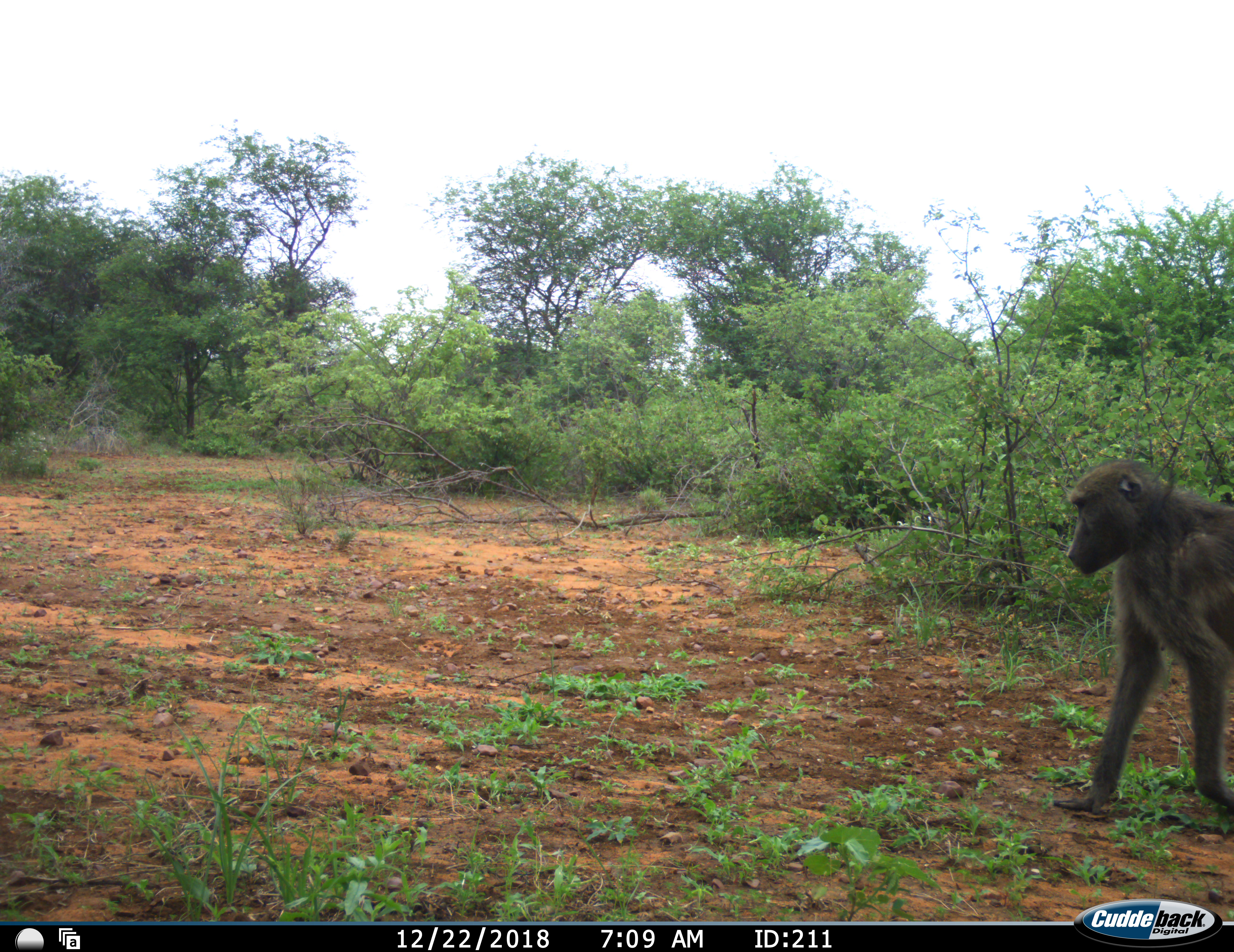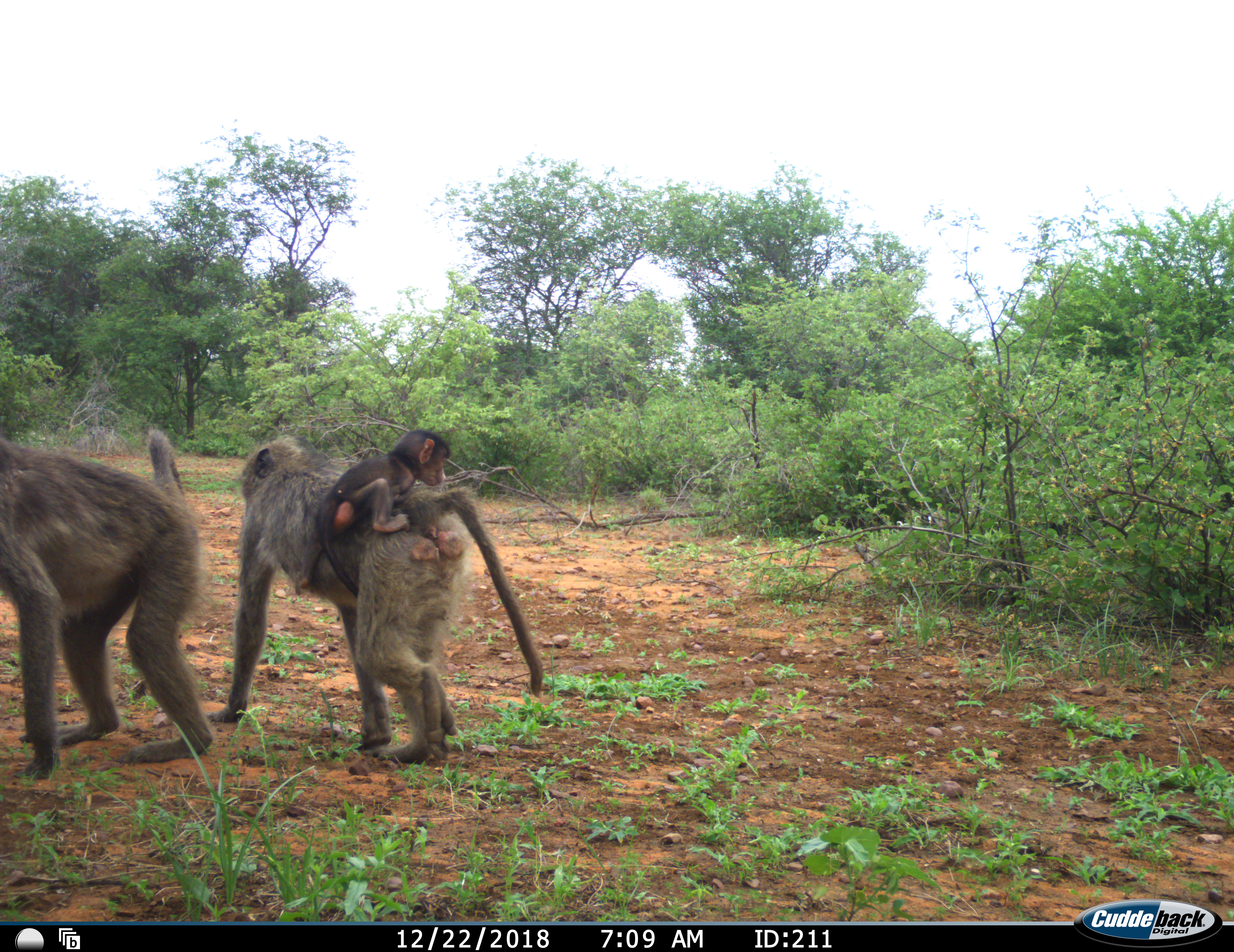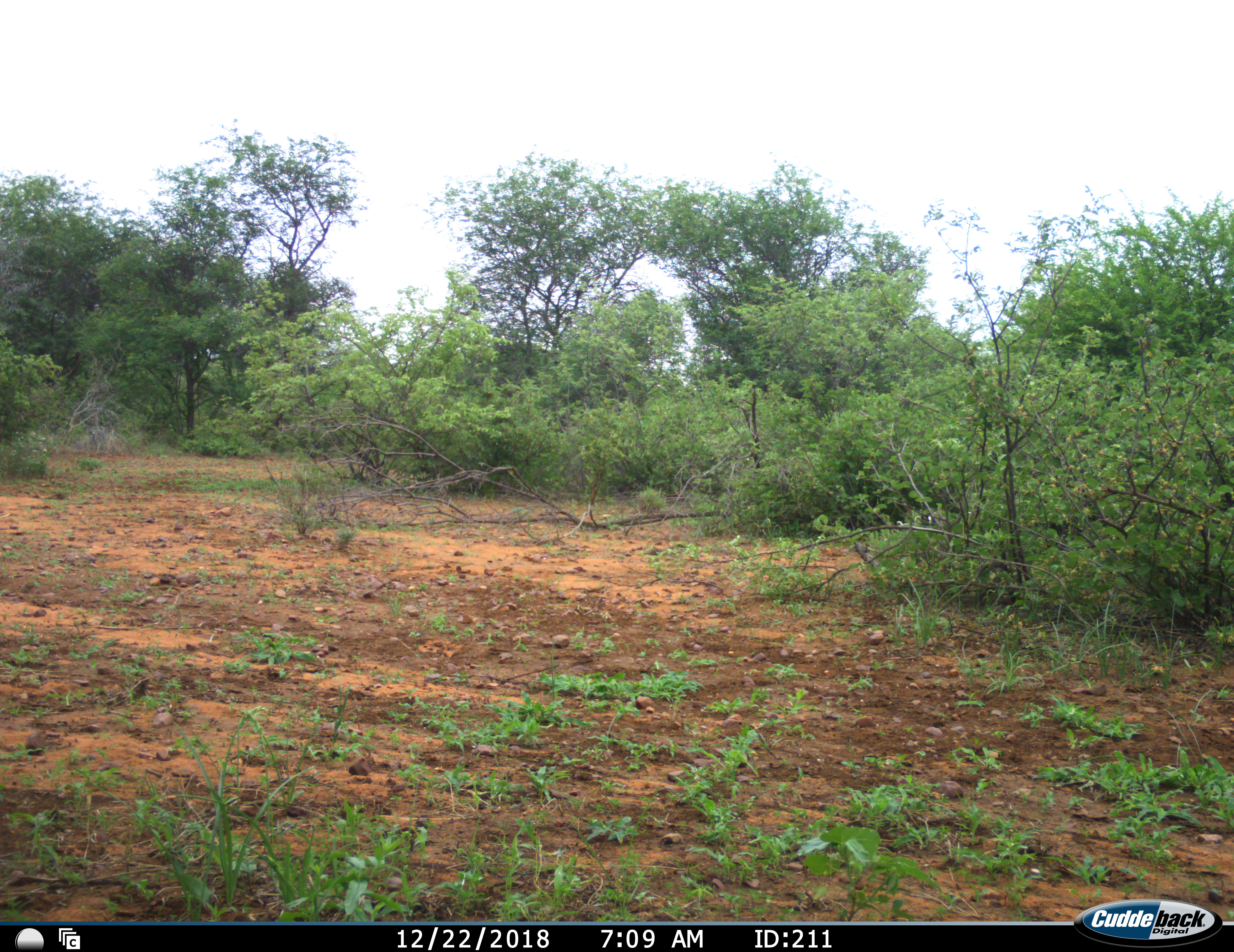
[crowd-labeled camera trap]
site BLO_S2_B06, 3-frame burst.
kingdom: Animalia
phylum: Chordata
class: Mammalia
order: Primates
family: Cercopithecidae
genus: Papio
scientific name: Papio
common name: baboon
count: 3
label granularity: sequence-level